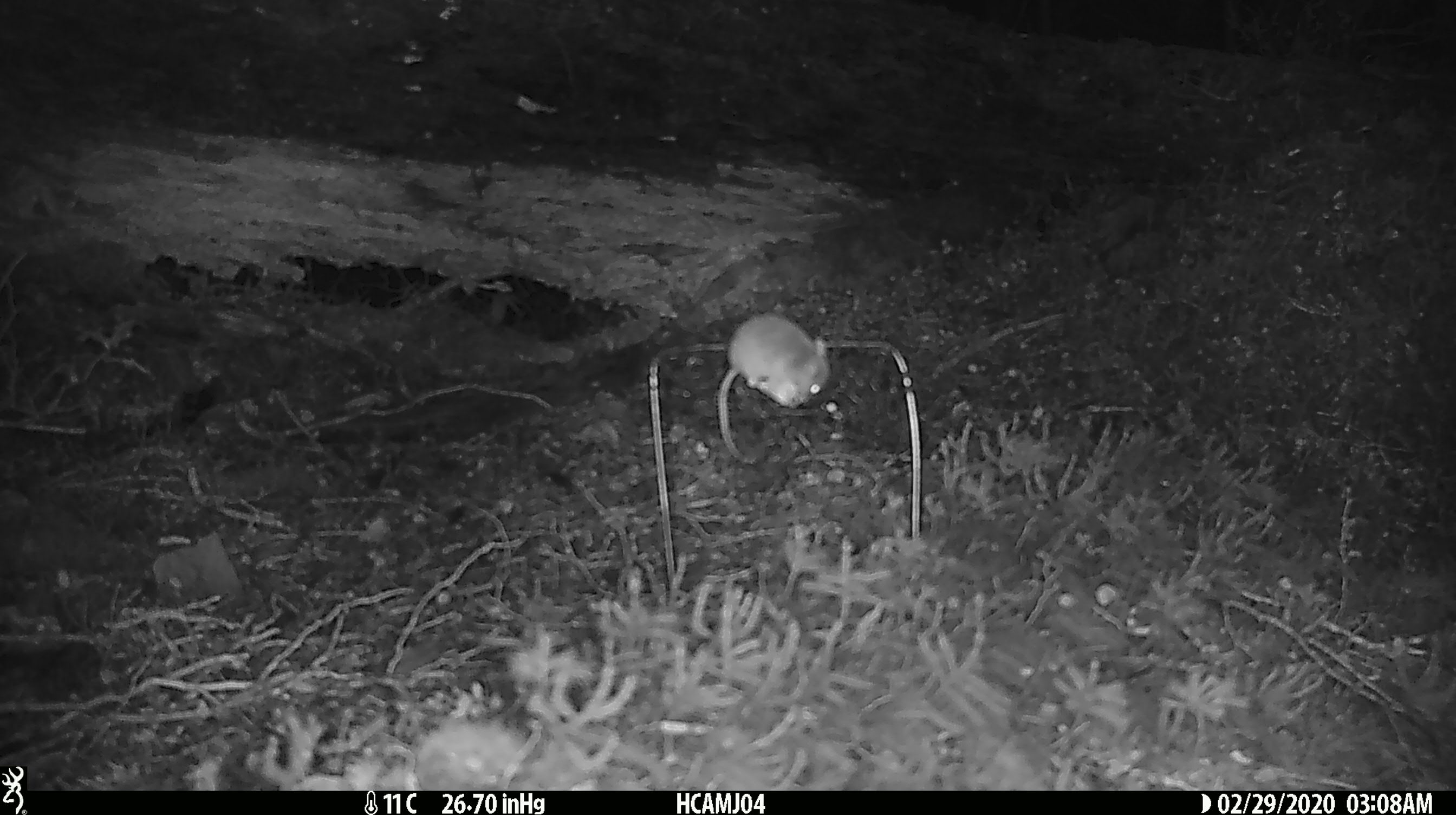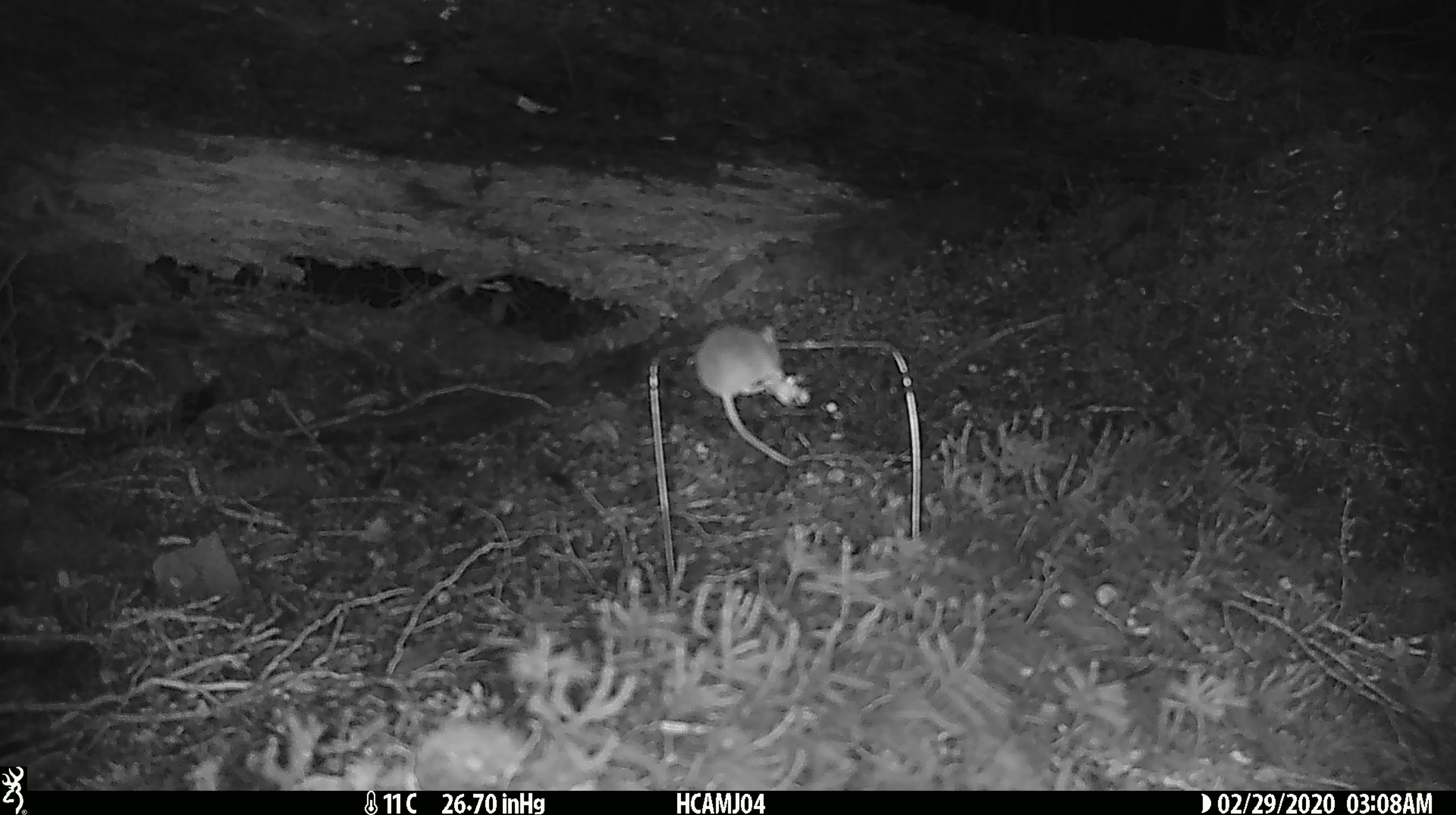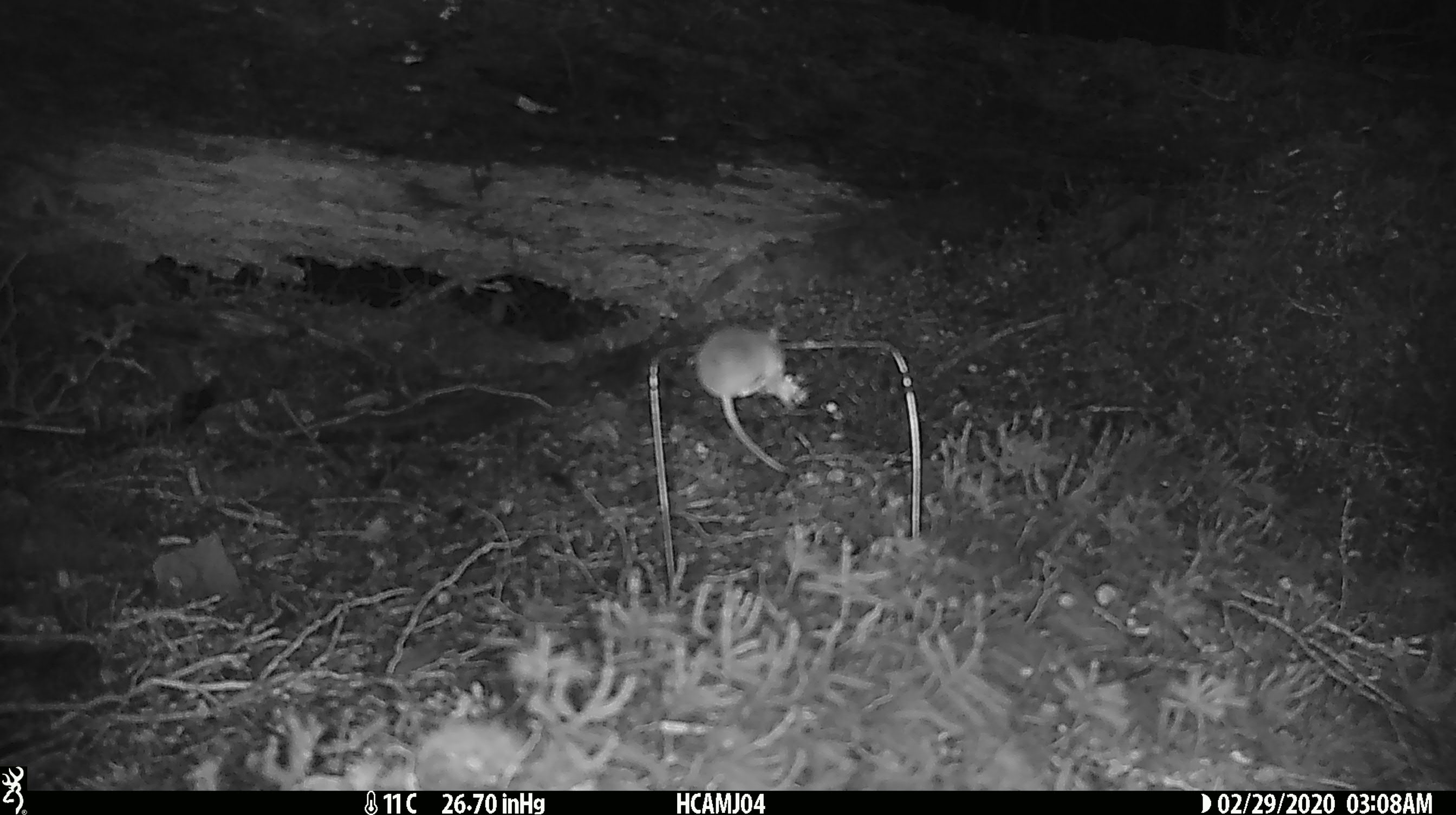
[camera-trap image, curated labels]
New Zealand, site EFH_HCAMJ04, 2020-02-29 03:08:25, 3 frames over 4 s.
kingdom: Animalia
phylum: Chordata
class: Mammalia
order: Rodentia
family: Muridae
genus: Mus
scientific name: Mus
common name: mouse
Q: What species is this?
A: Mouse (Mus).